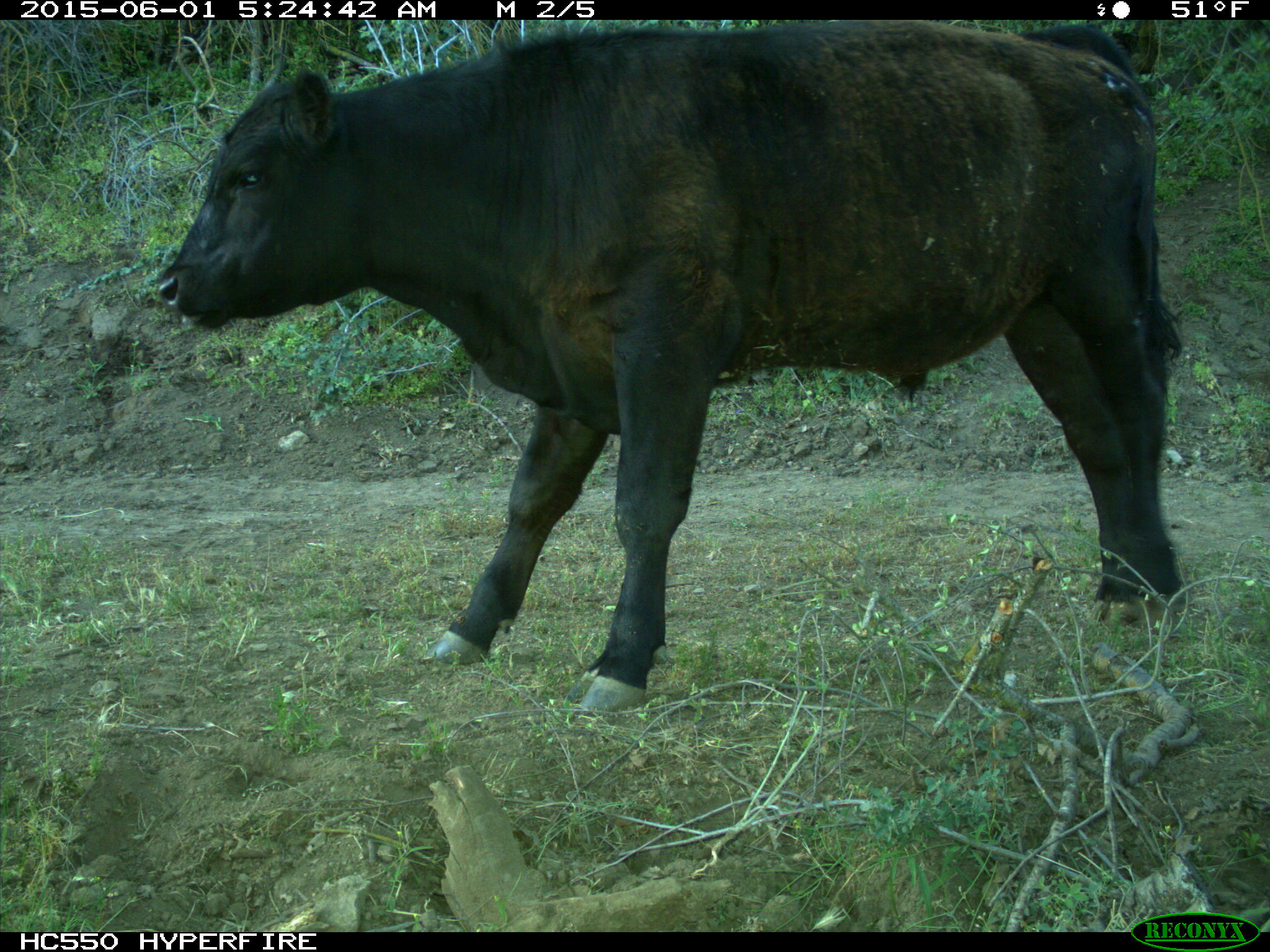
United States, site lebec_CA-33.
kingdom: Animalia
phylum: Chordata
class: Mammalia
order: Artiodactyla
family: Bovidae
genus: Bos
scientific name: Bos taurus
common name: domestic cow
Bos taurus (domestic cow).